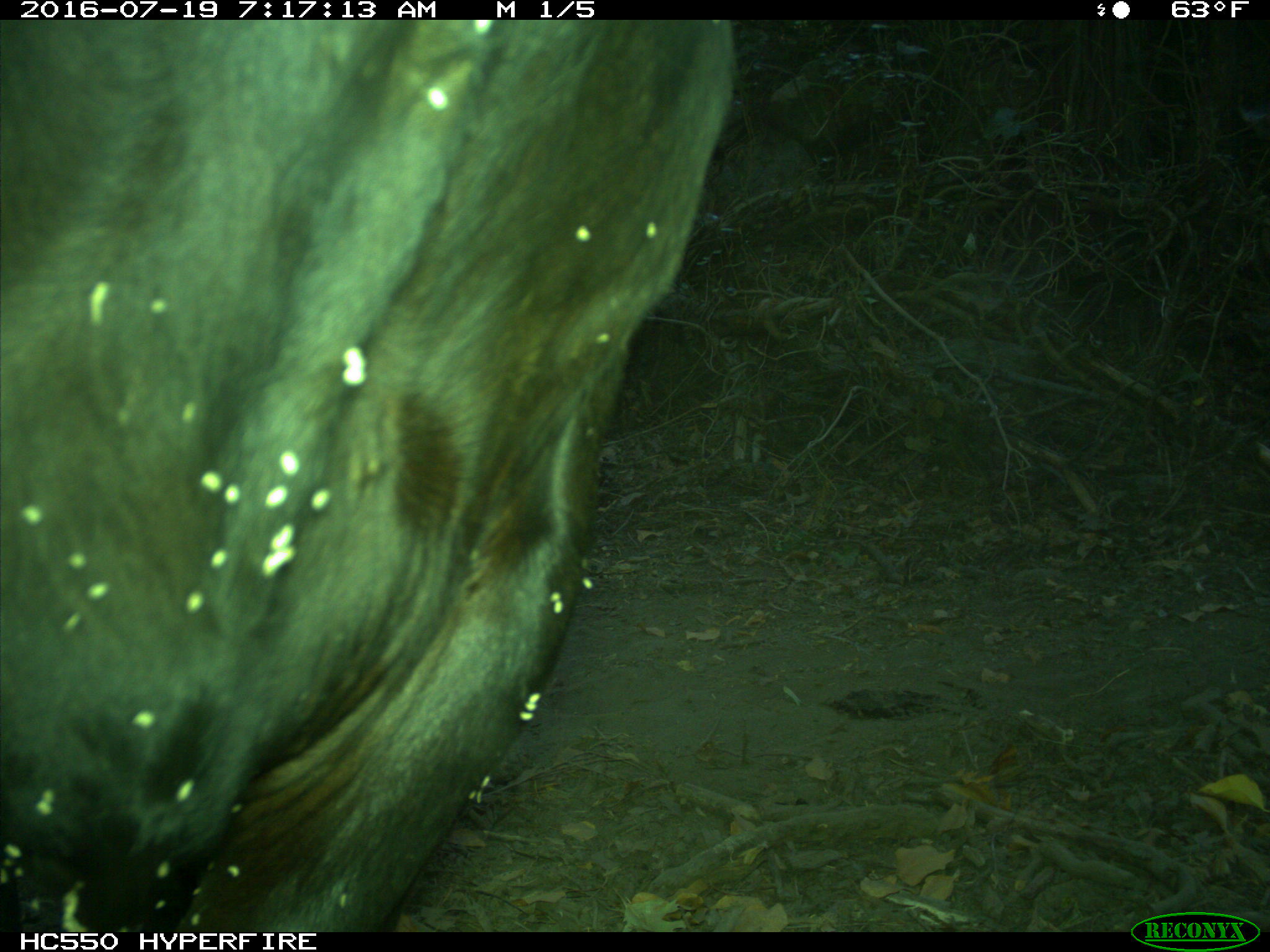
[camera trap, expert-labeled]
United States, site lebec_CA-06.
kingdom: Animalia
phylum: Chordata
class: Mammalia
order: Artiodactyla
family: Bovidae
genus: Bos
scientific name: Bos taurus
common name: domestic cow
Bos taurus (domestic cow).